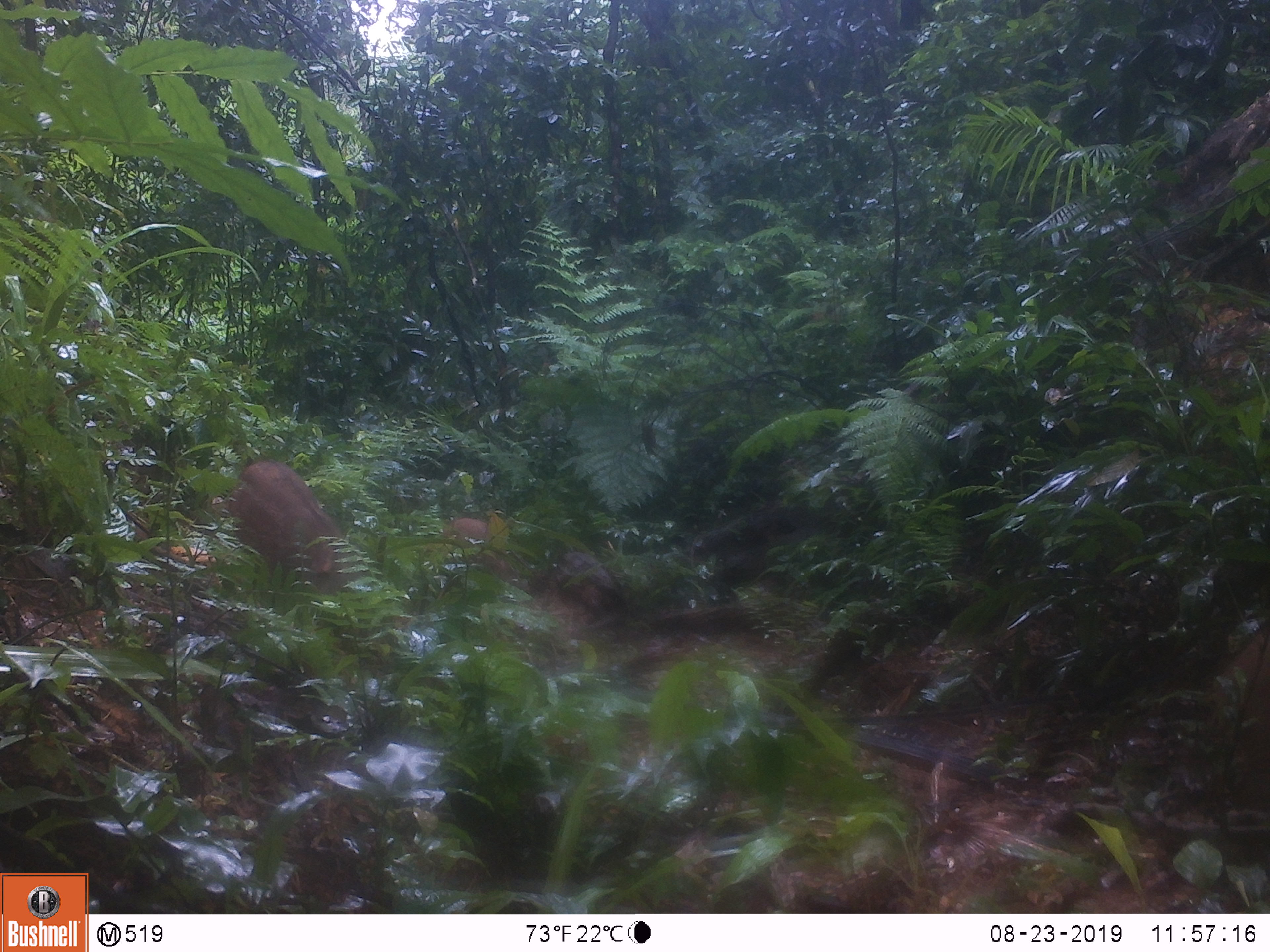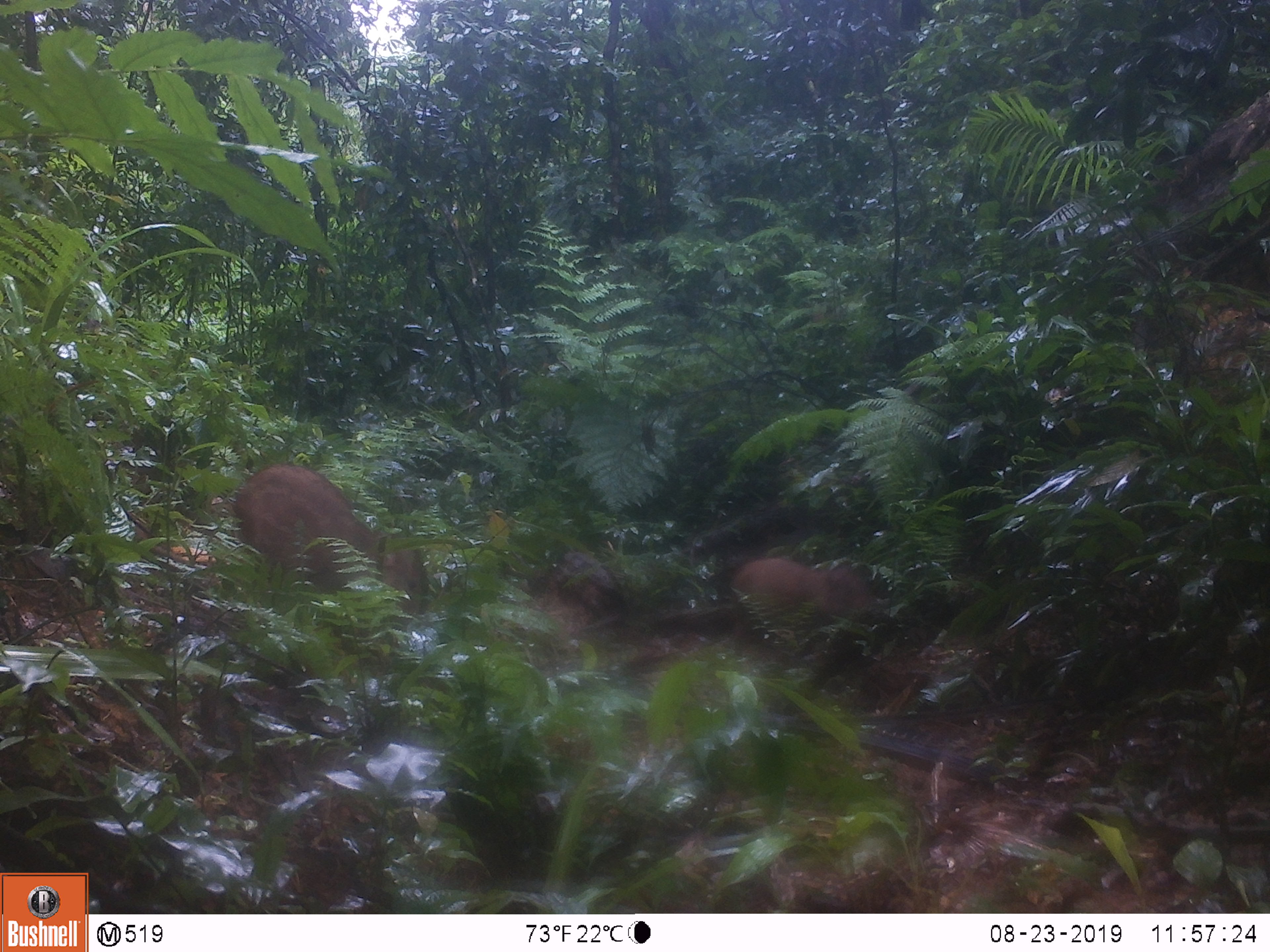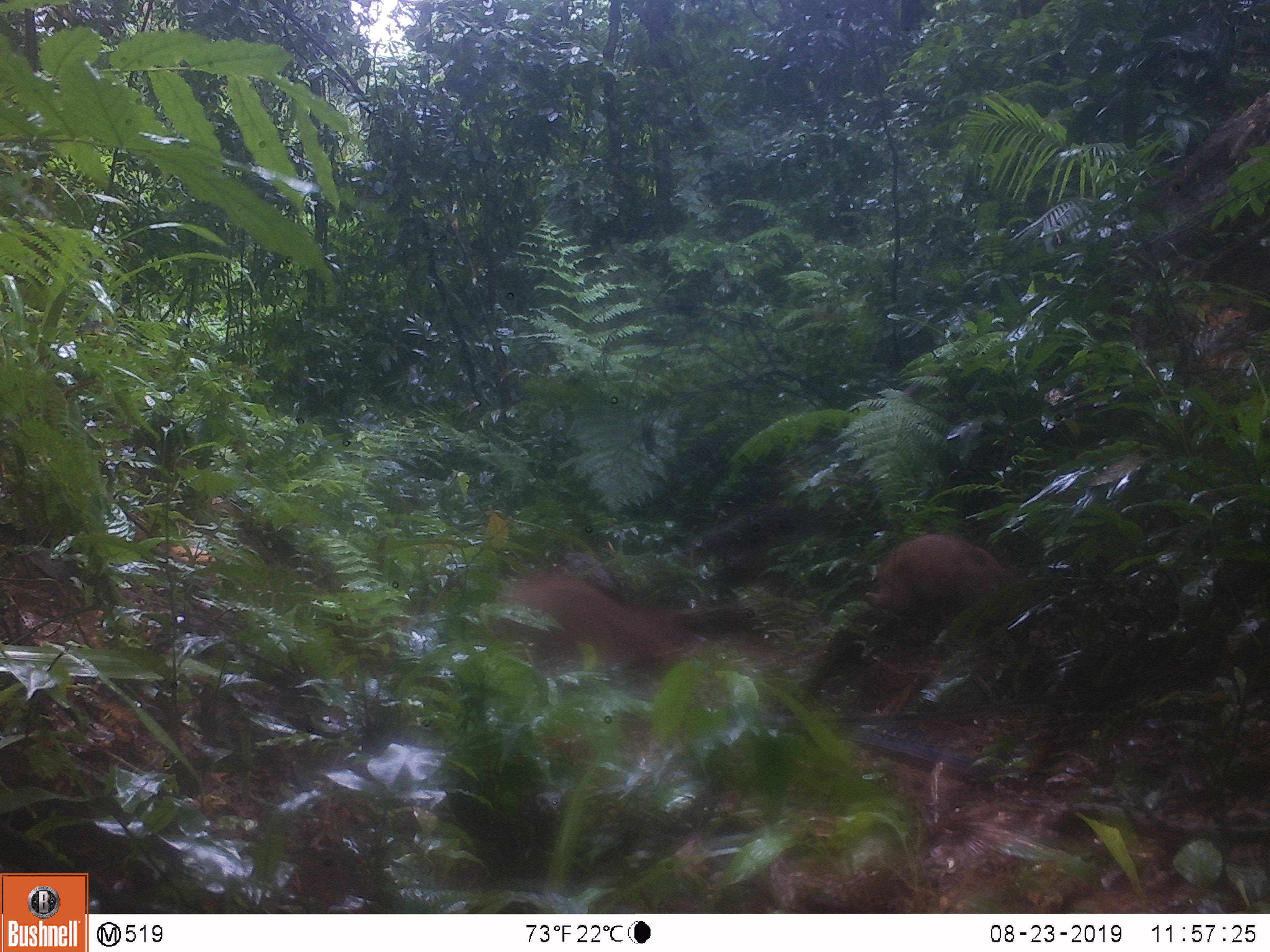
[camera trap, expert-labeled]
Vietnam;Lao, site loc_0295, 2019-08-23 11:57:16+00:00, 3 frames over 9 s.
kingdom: Animalia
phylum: Chordata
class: Mammalia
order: Artiodactyla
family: Suidae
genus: Sus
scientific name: Sus scrofa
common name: eurasian wild pig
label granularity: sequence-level